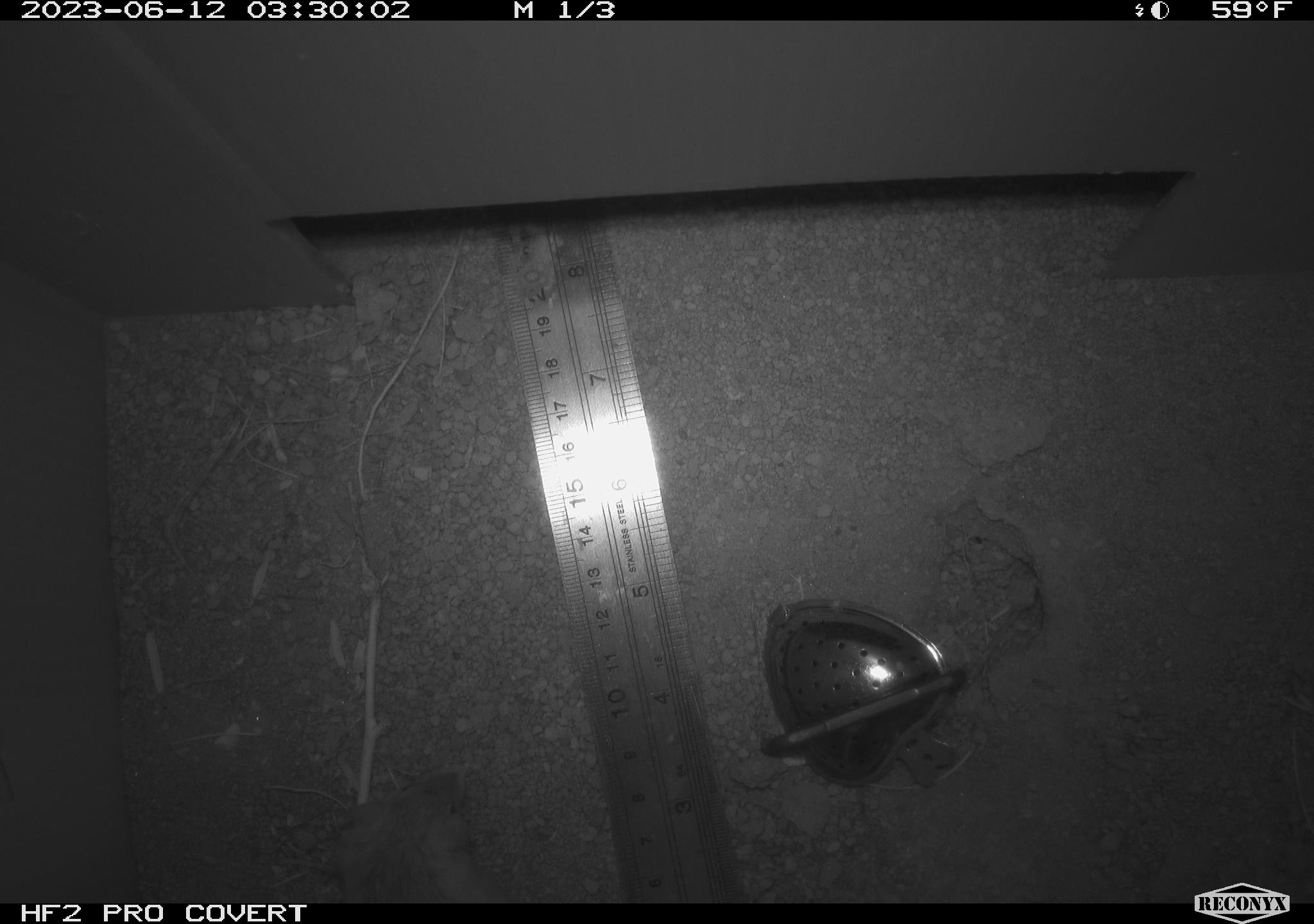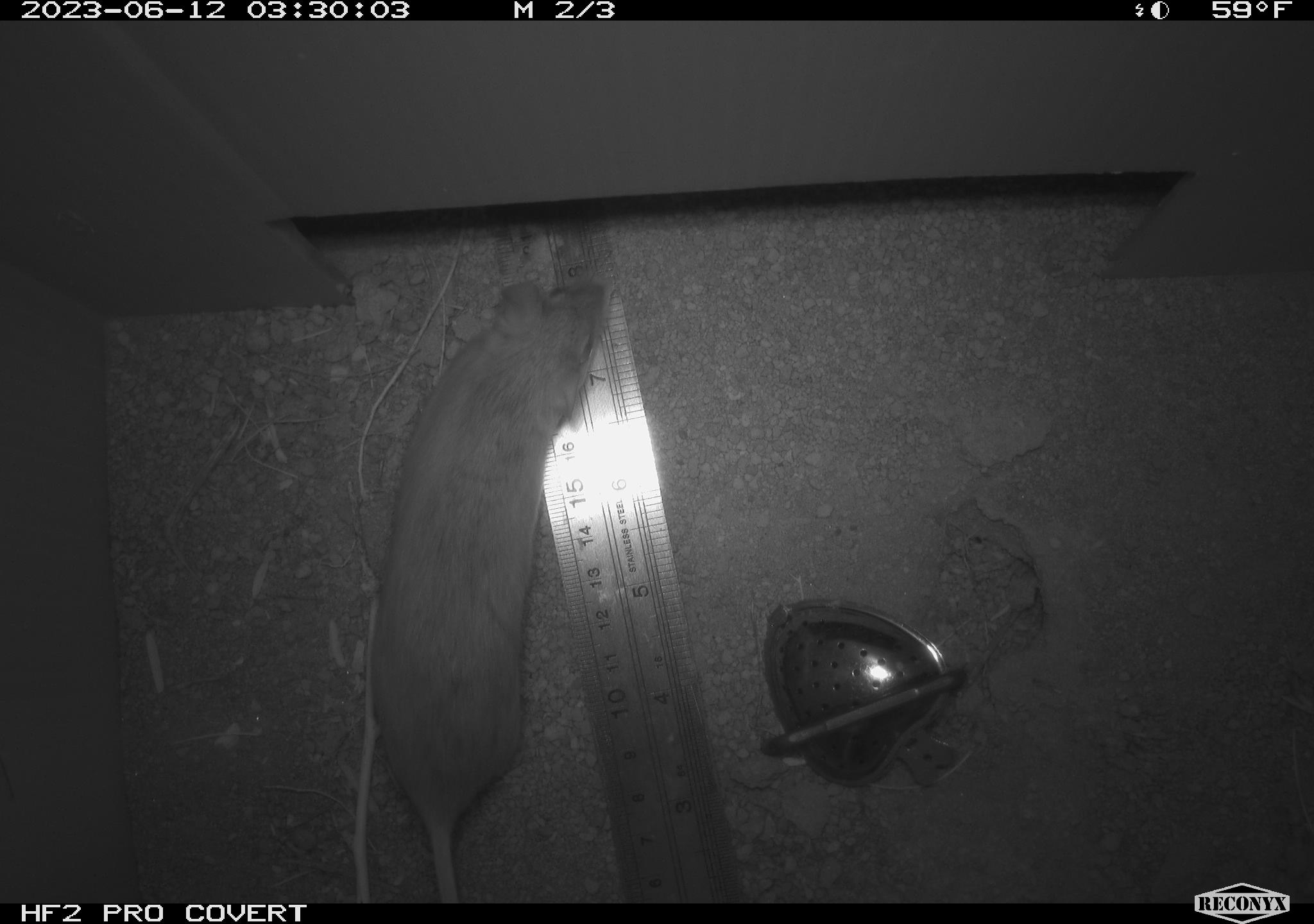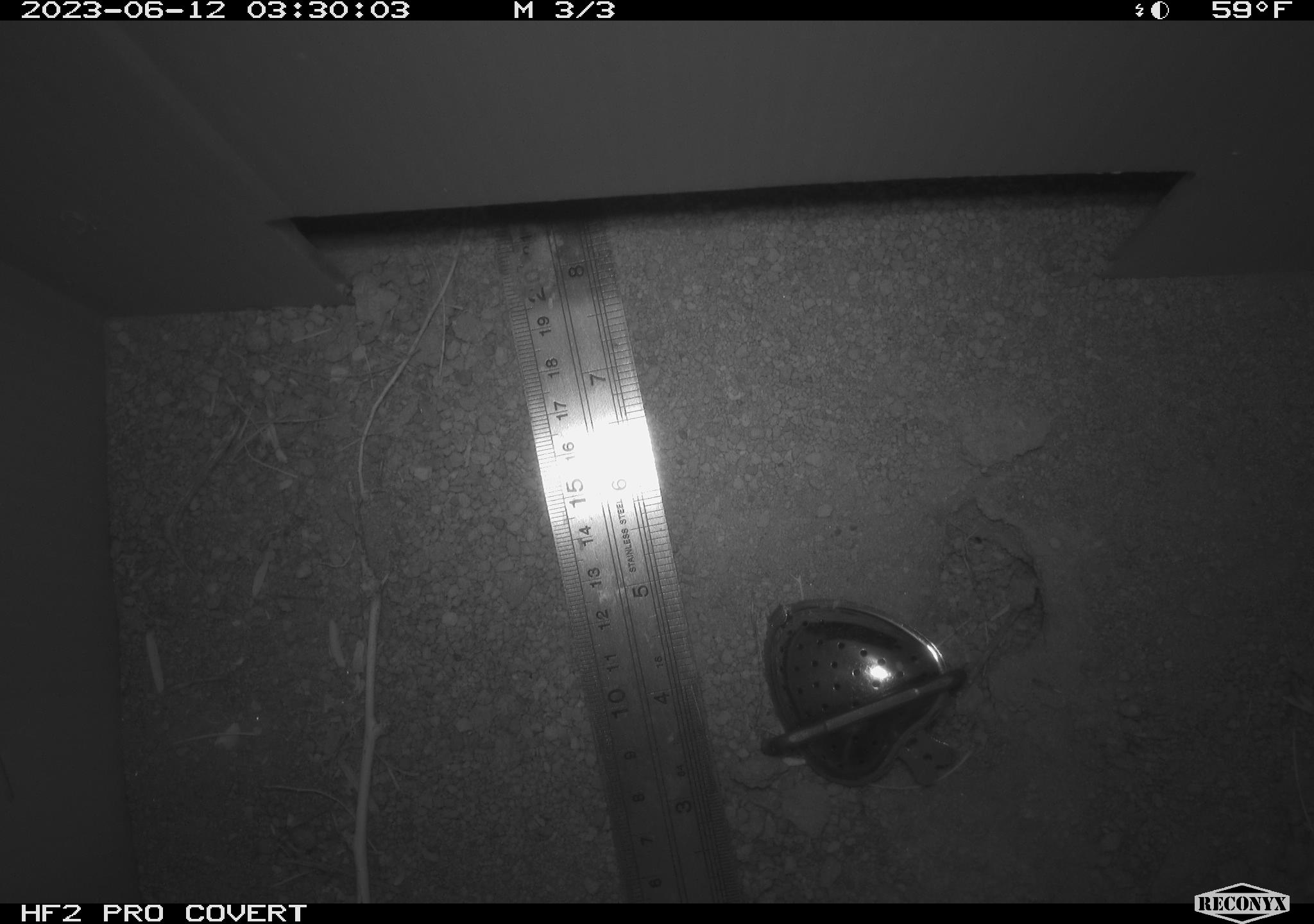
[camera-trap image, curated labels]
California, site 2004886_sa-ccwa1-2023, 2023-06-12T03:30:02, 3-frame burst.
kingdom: Animalia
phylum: Chordata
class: Mammalia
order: Rodentia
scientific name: Rodentia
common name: rodent